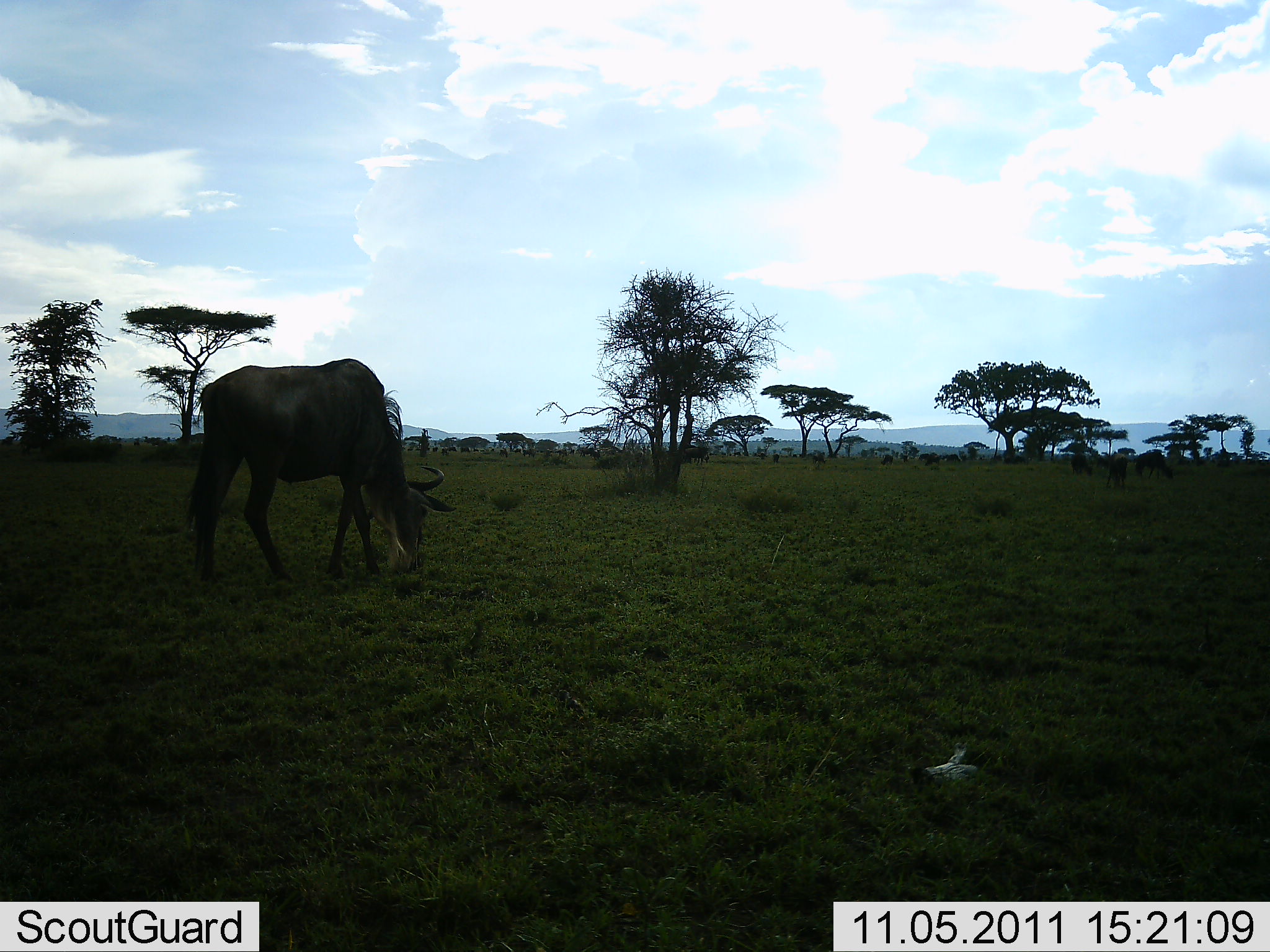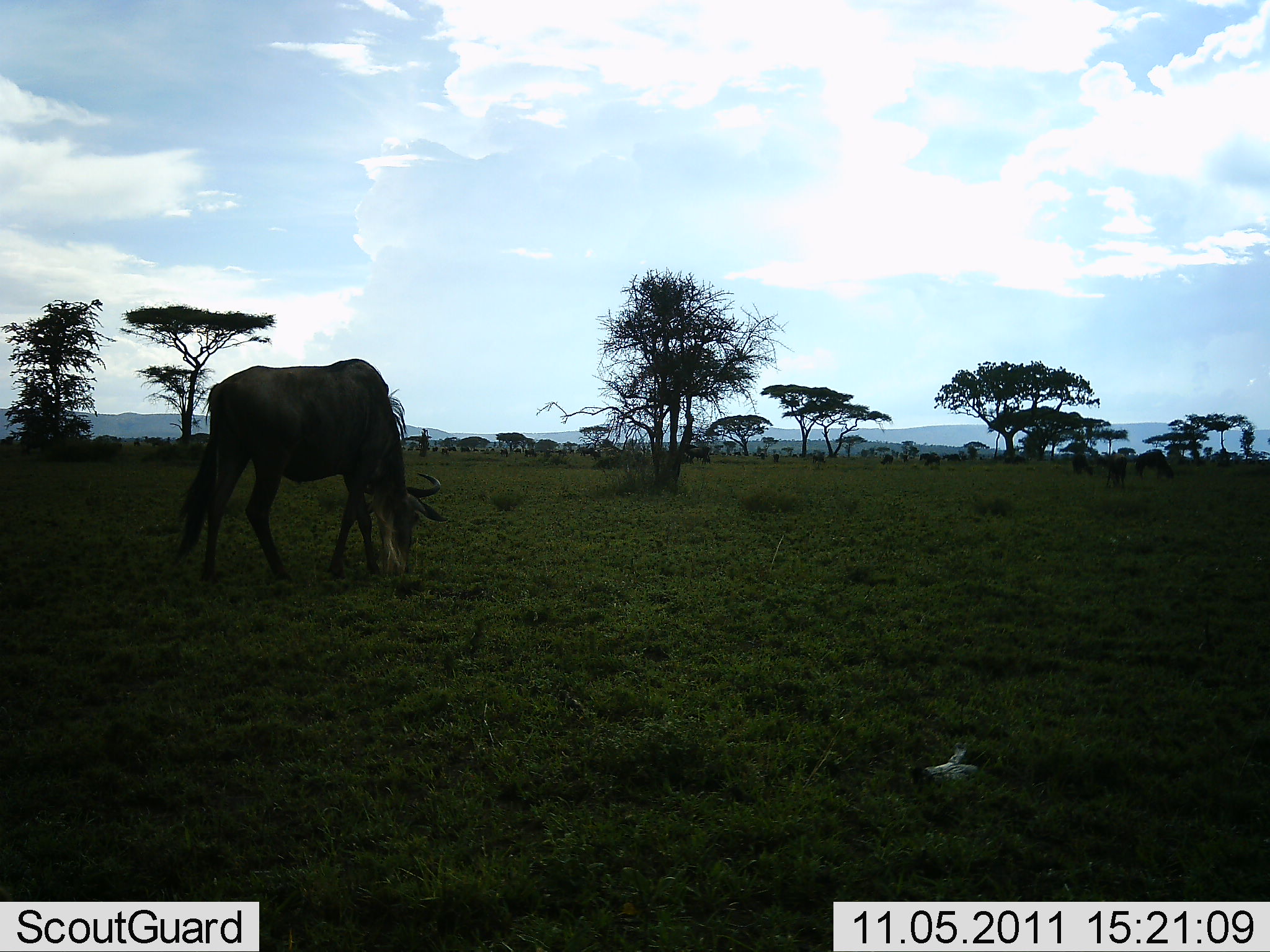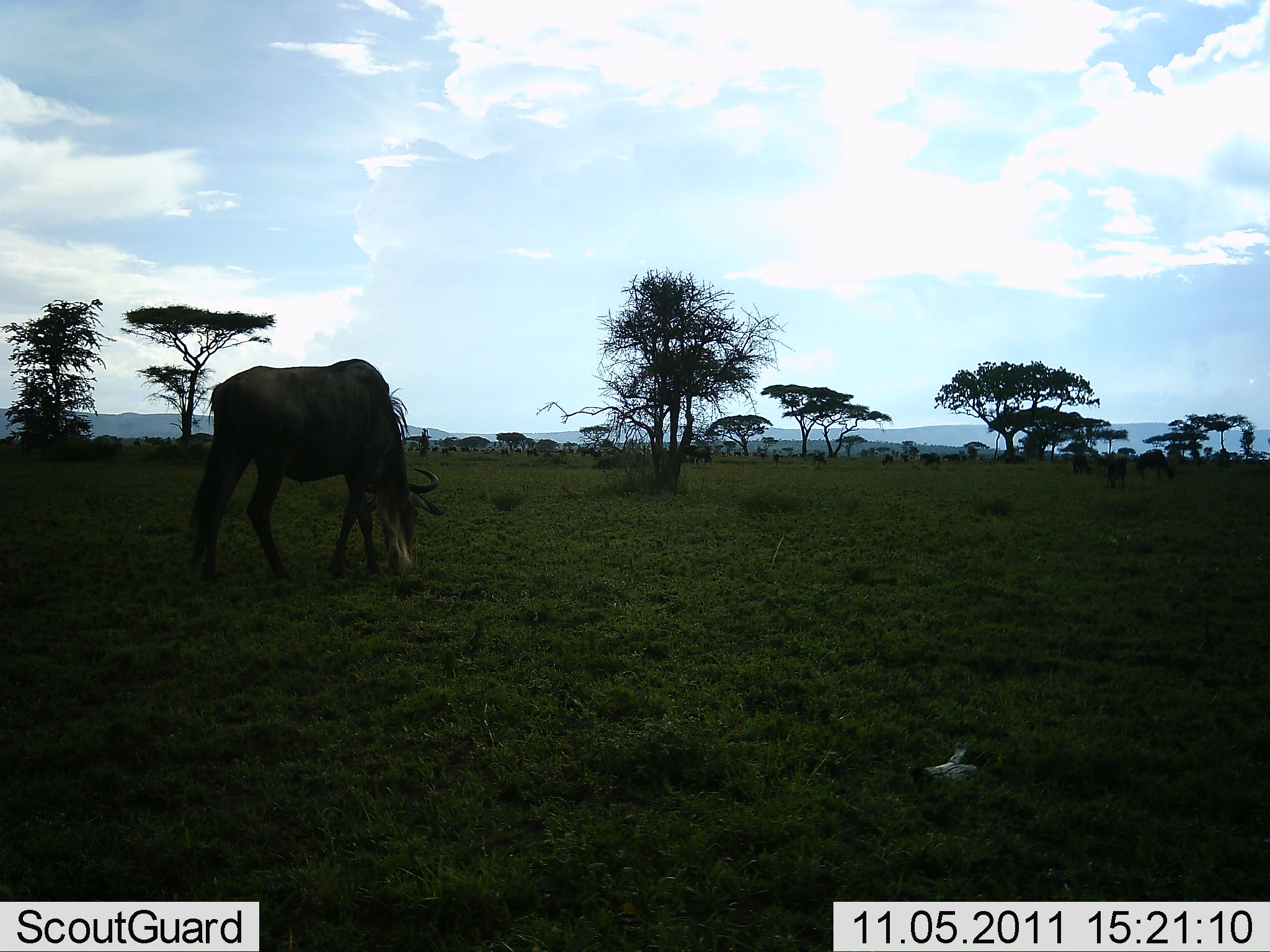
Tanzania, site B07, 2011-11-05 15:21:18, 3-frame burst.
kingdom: Animalia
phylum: Chordata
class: Mammalia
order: Artiodactyla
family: Bovidae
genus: Connochaetes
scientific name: Connochaetes taurinus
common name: blue wildebeest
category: wildebeest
Wildebeest (blue wildebeest) (Connochaetes taurinus), count 1. Behavior (volunteer vote fractions): standing 36%, resting 0%, moving 0%, interacting 0%. Young present (vote fraction): 0%. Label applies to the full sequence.